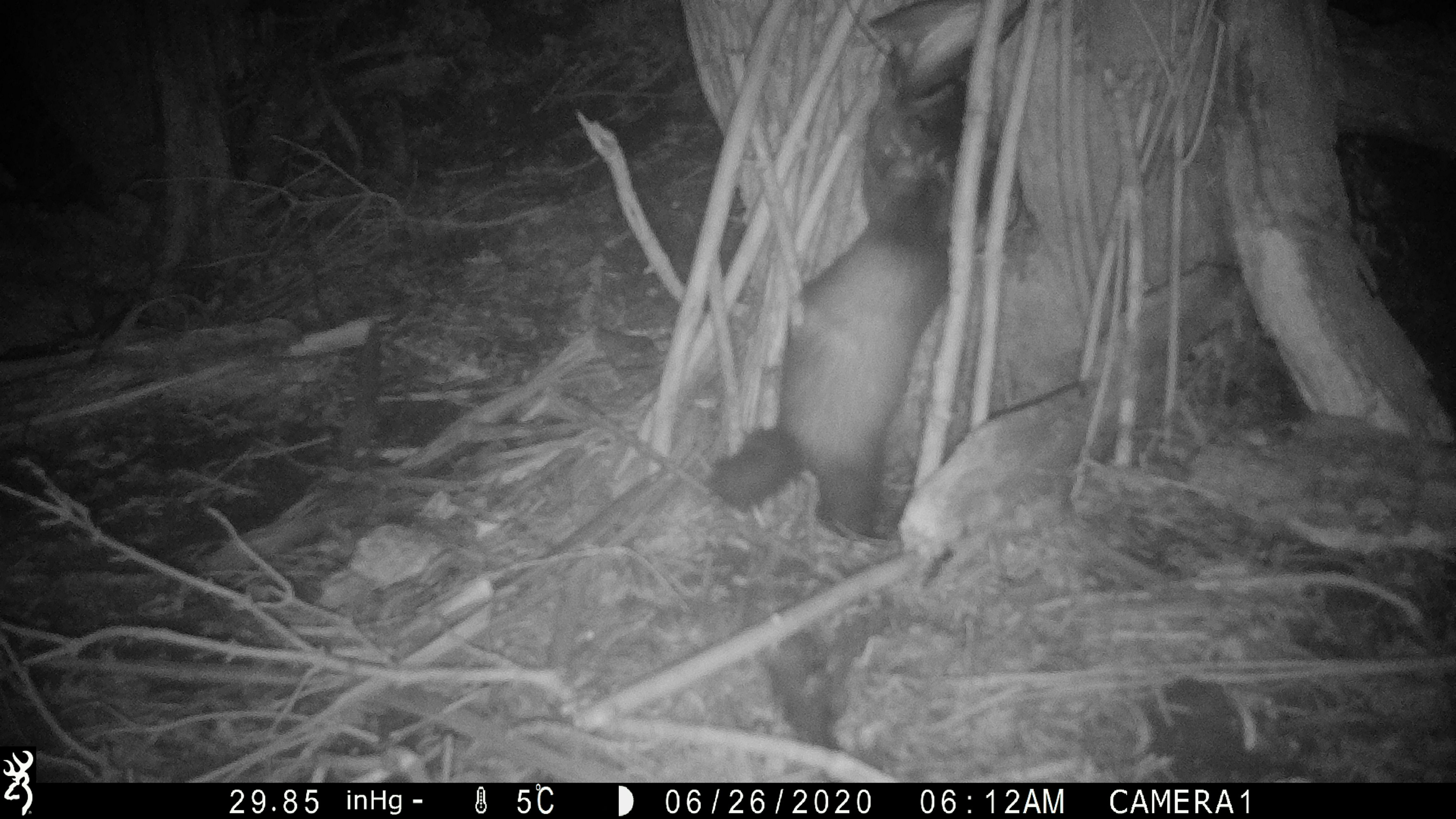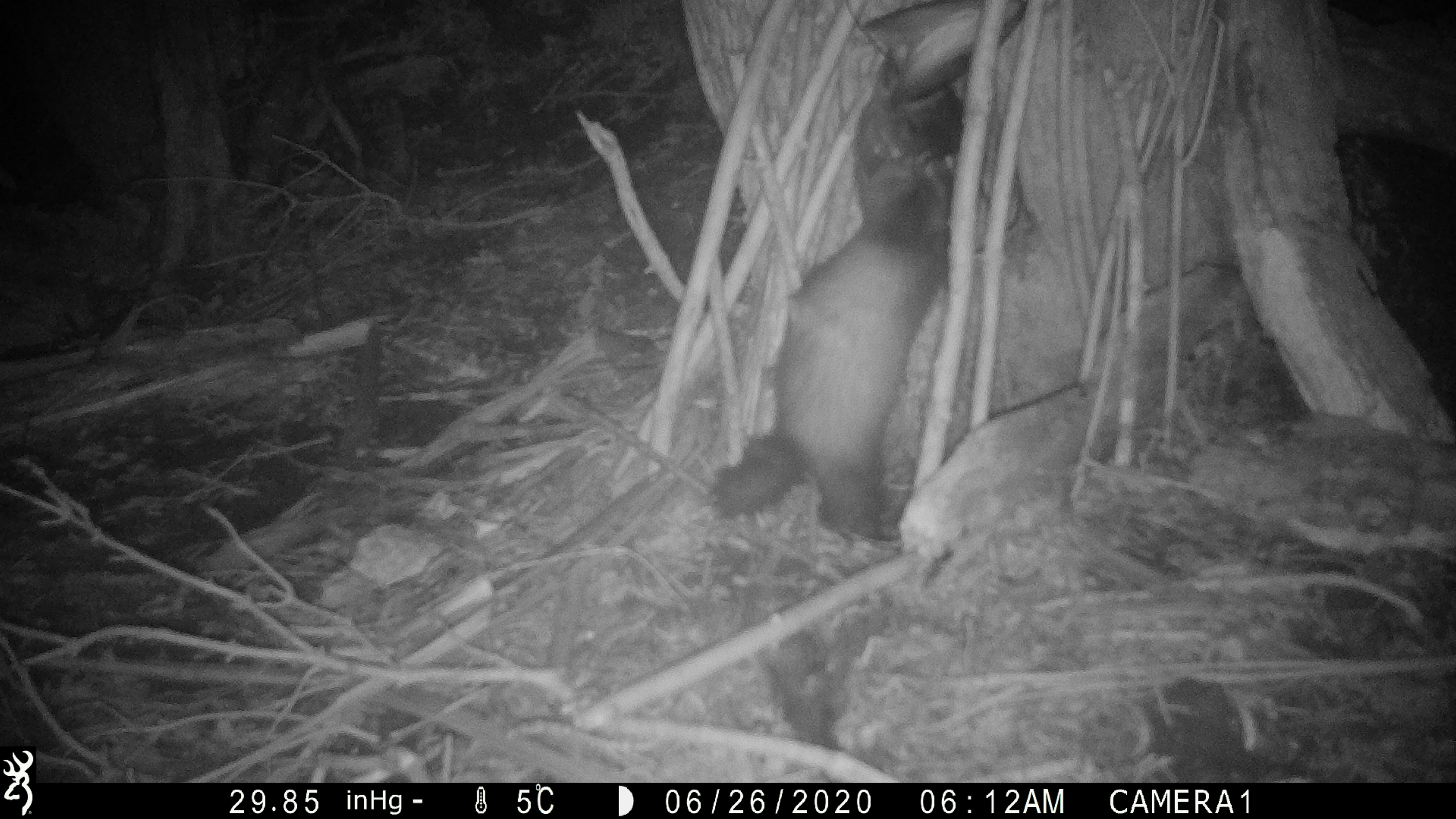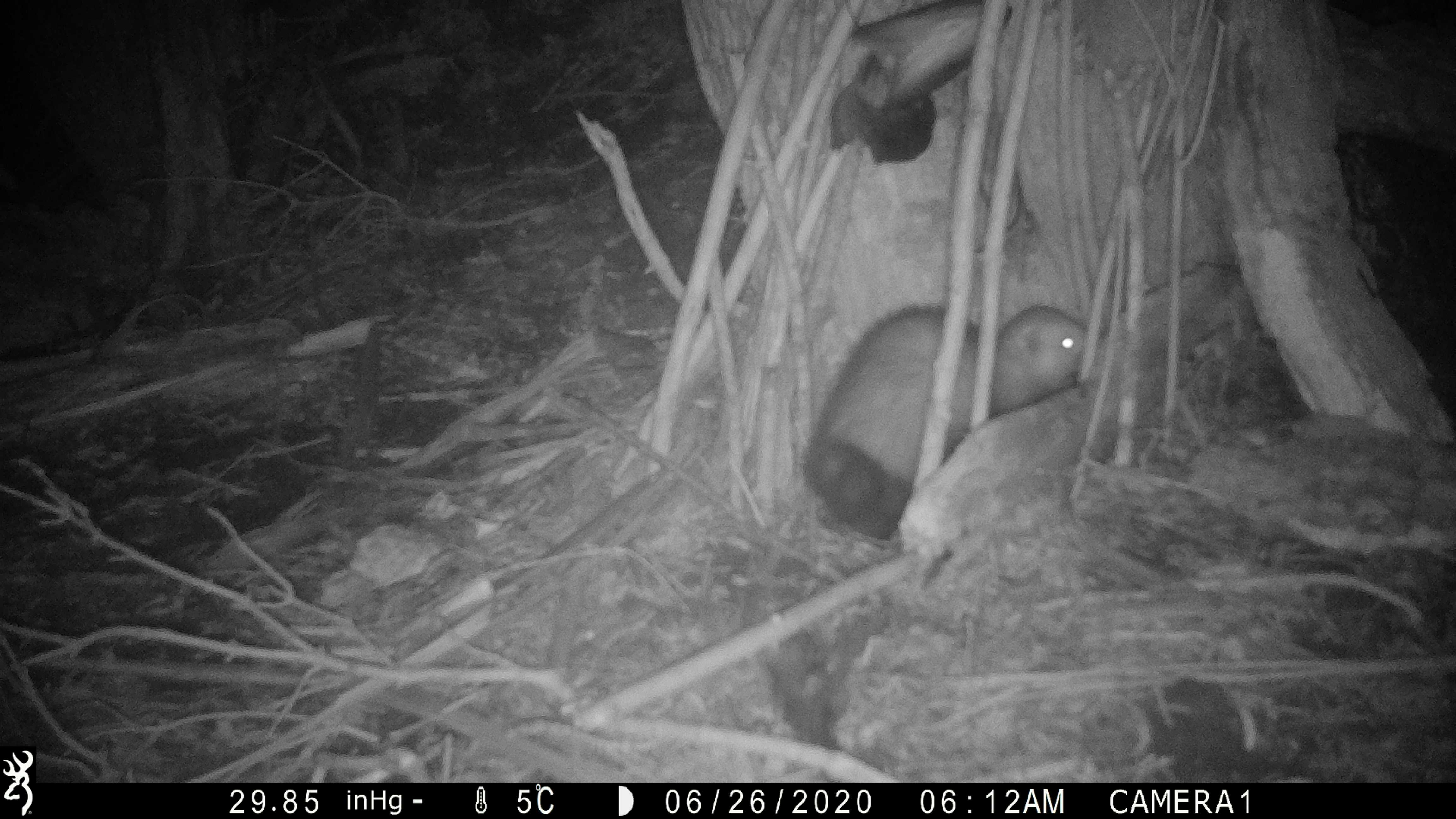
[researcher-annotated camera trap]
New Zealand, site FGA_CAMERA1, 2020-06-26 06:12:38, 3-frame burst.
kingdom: Animalia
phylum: Chordata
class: Mammalia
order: Carnivora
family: Mustelidae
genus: Mustela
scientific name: Mustela furo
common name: ferret